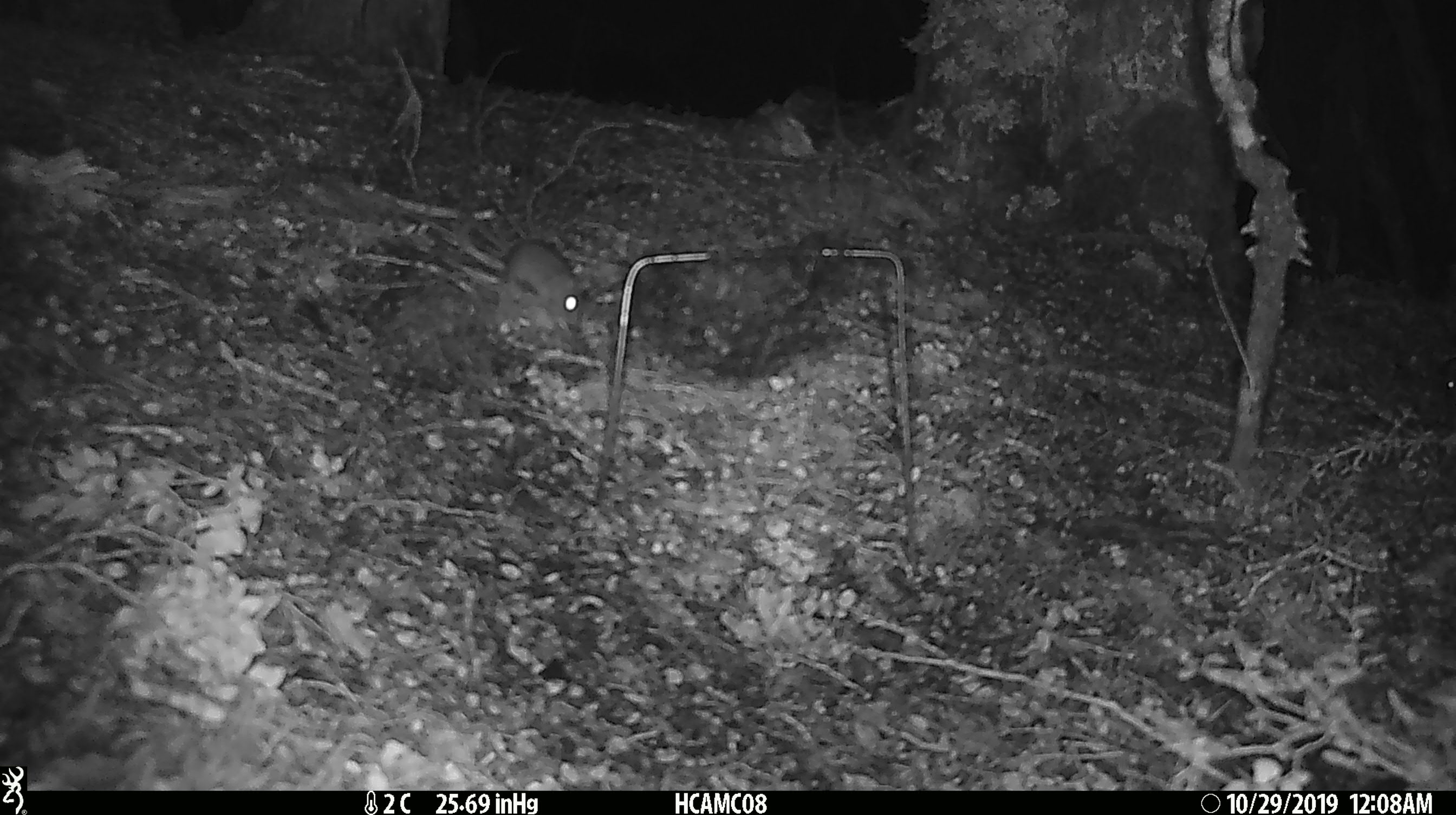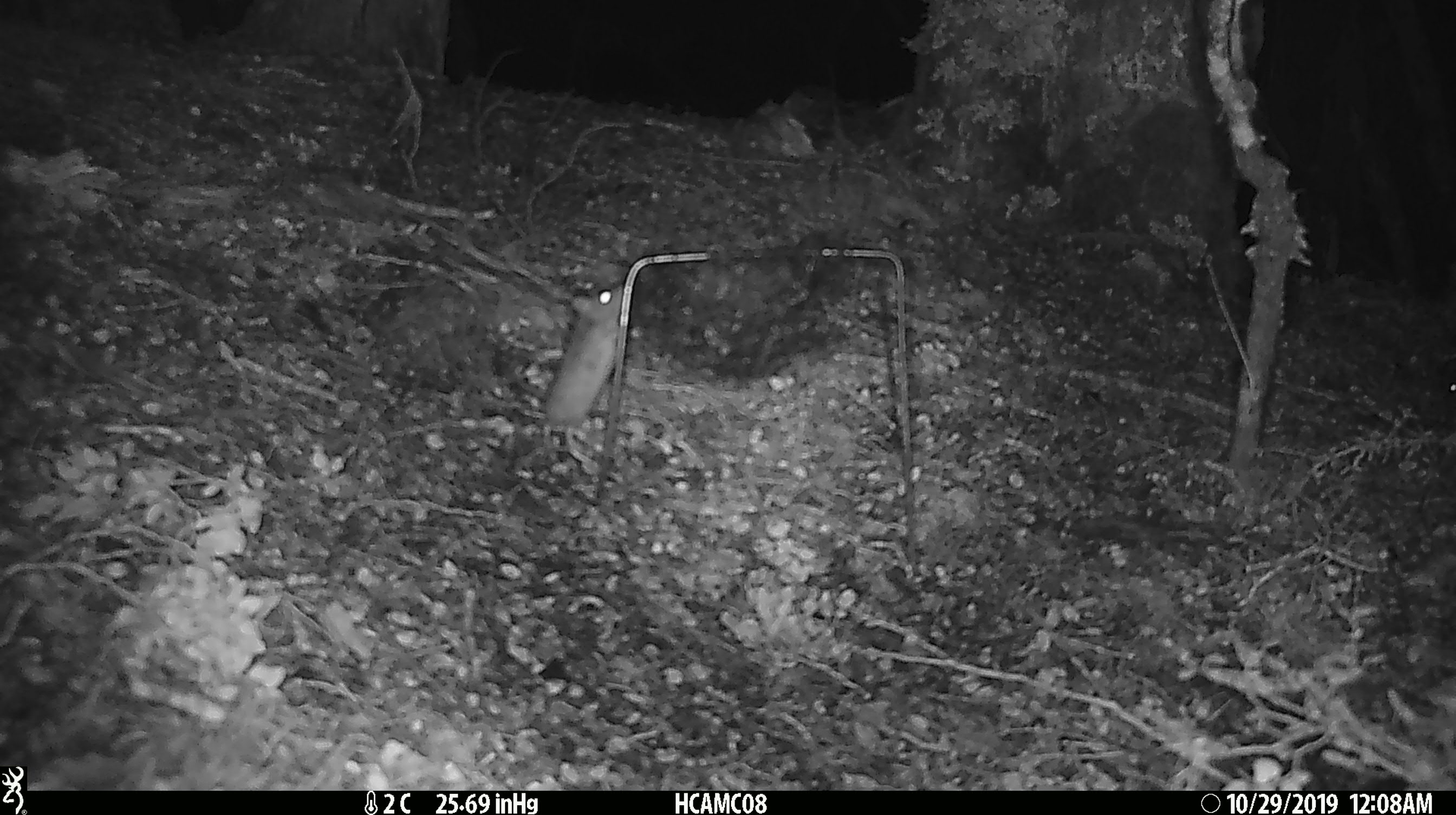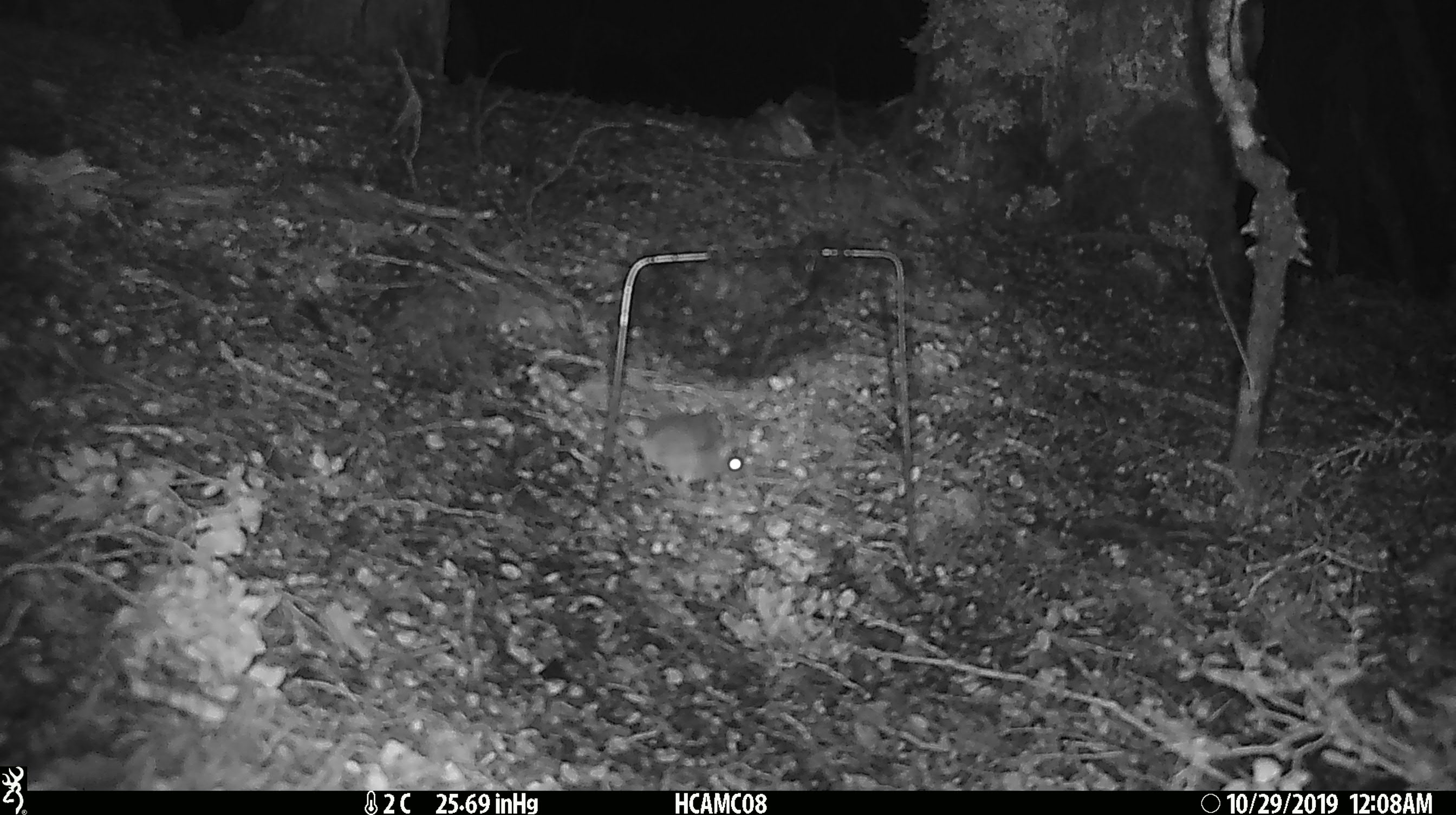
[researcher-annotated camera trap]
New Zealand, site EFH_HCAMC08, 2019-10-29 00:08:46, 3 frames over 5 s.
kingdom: Animalia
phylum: Chordata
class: Mammalia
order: Rodentia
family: Muridae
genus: Mus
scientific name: Mus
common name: mouse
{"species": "mouse (Mus)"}